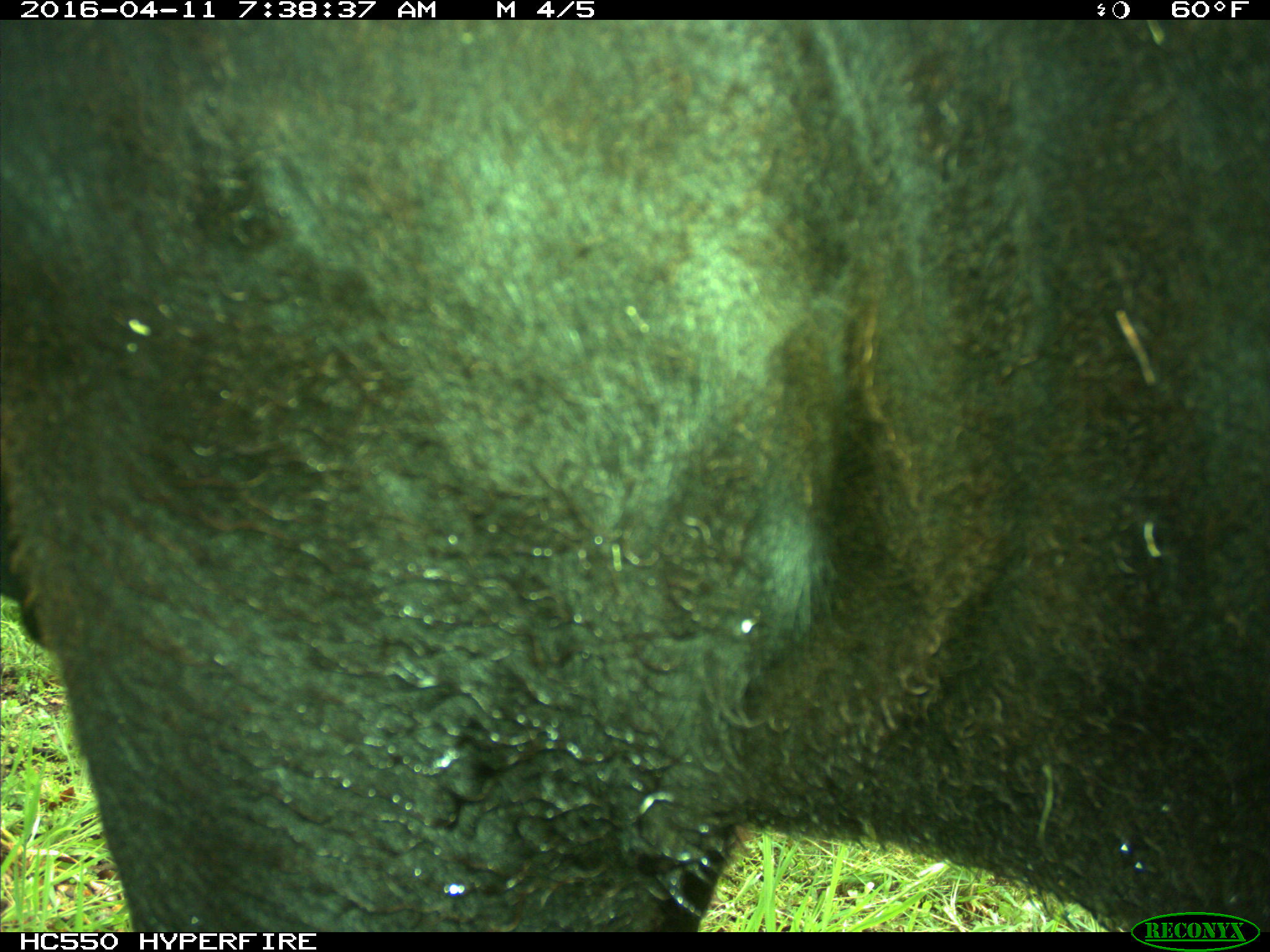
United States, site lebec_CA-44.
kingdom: Animalia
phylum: Chordata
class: Mammalia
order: Artiodactyla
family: Bovidae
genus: Bos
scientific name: Bos taurus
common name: domestic cow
Bos taurus (domestic cow).